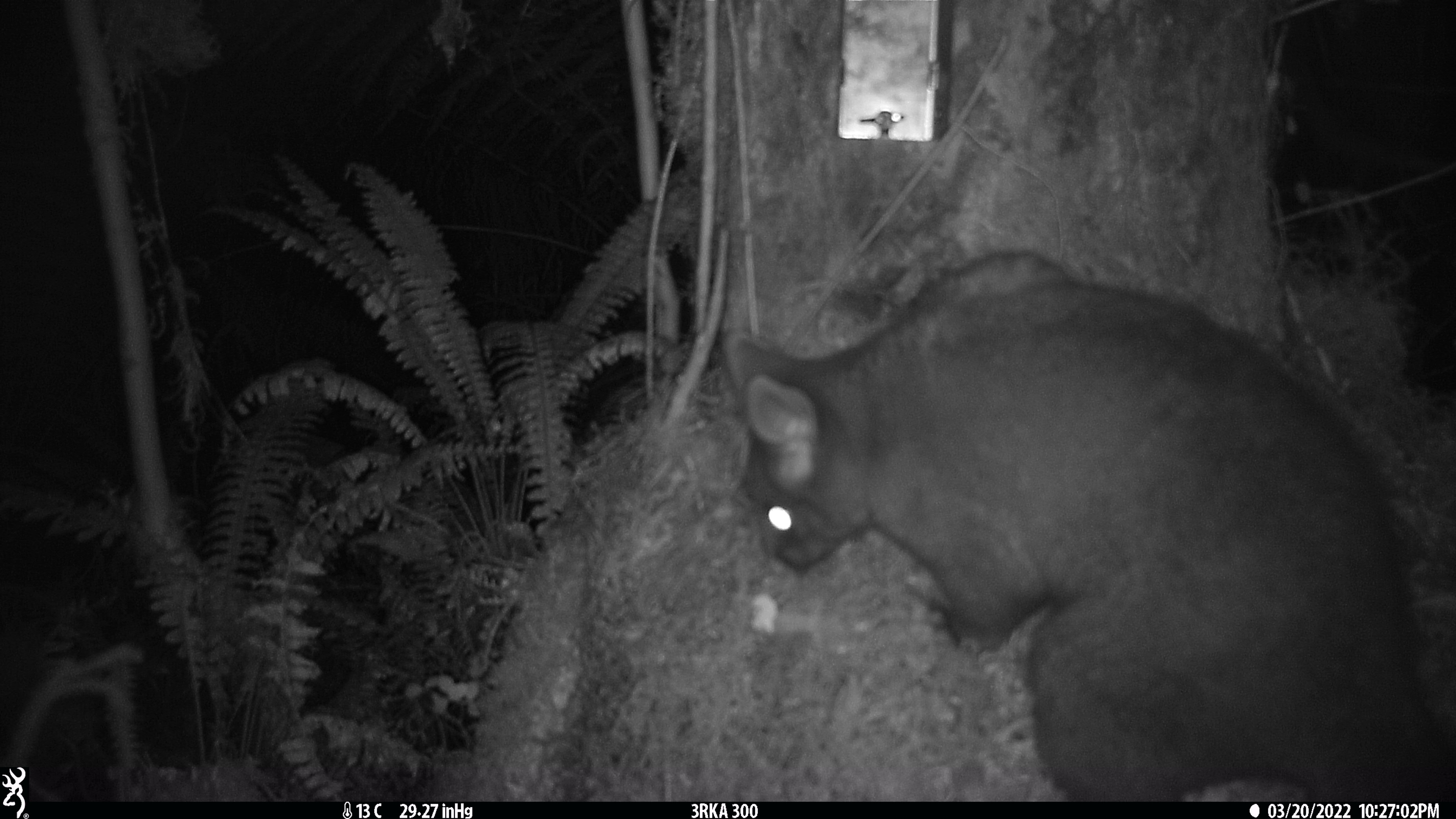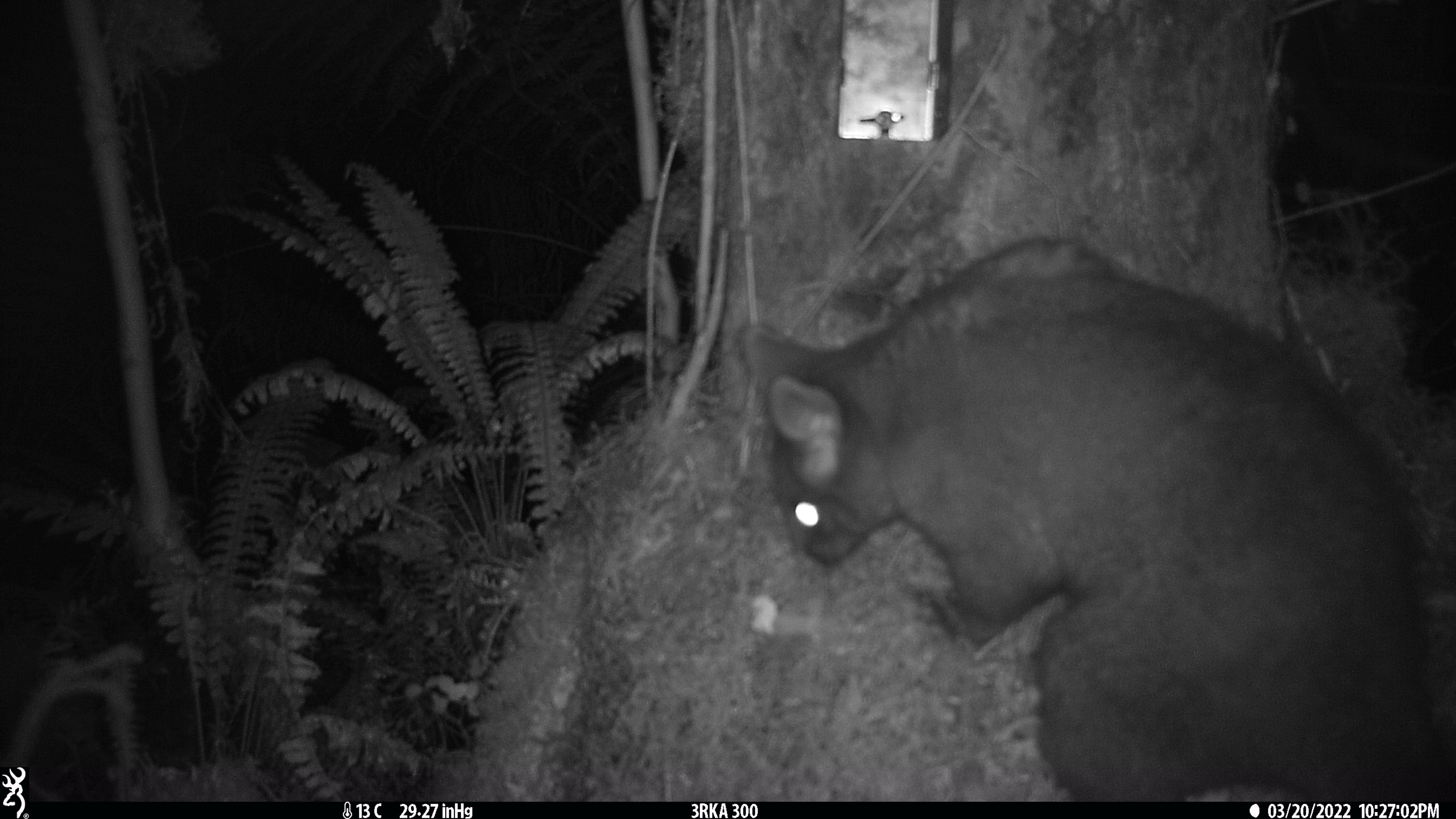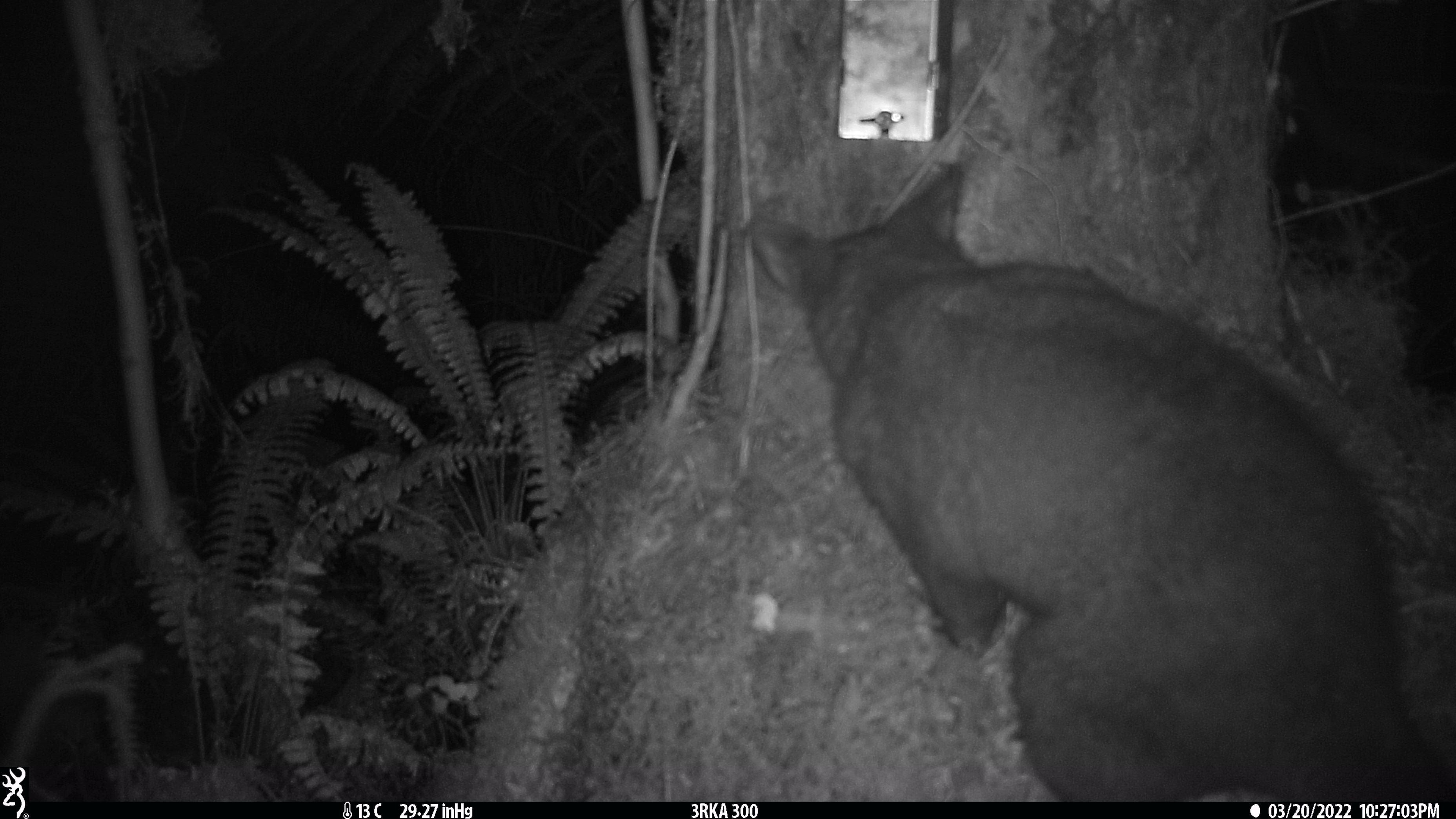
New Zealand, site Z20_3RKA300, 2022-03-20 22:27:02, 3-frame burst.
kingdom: Animalia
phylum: Chordata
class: Mammalia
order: Diprotodontia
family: Phalangeridae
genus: Trichosurus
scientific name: Trichosurus vulpecula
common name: common brushtail possum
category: possum